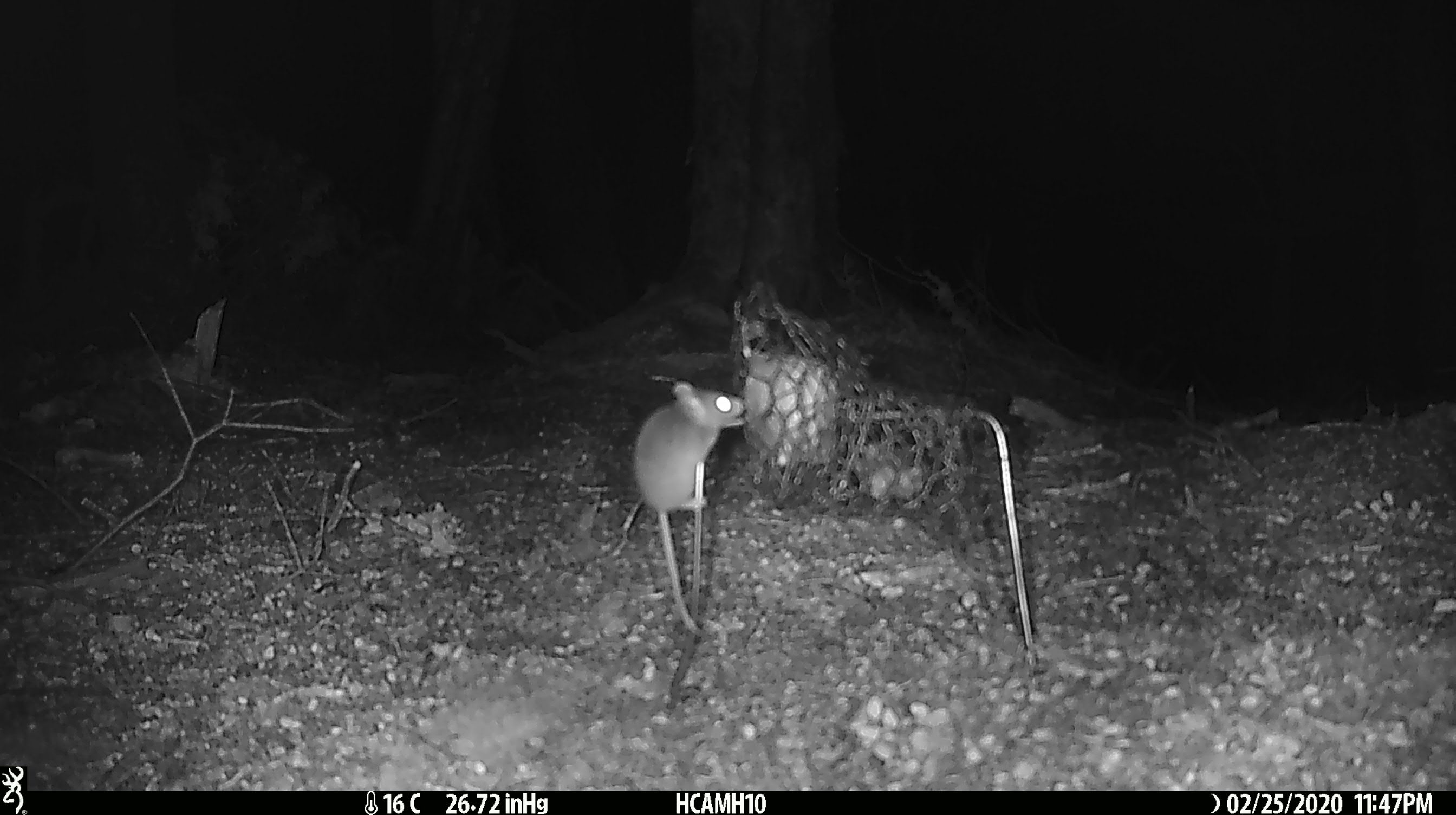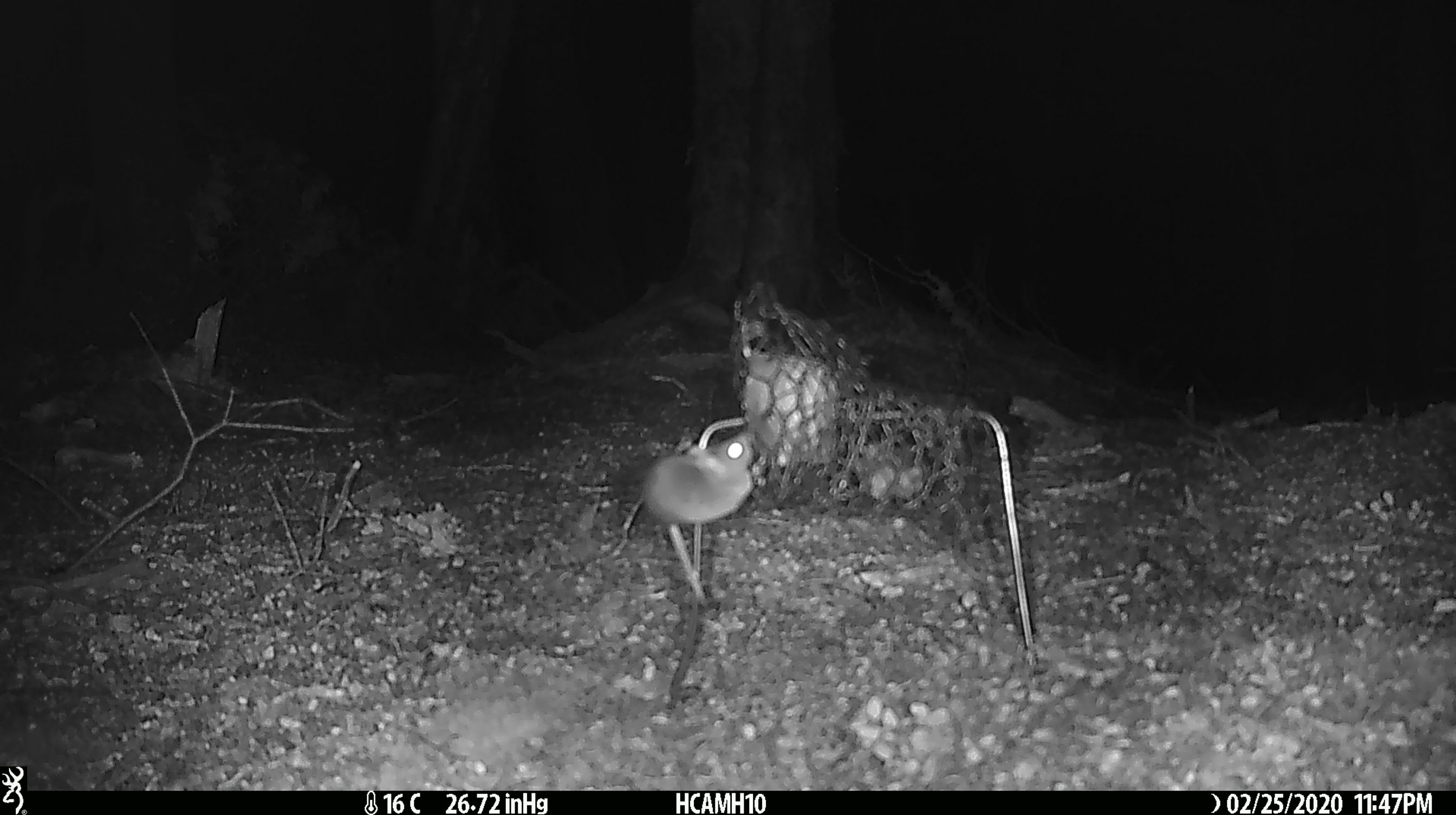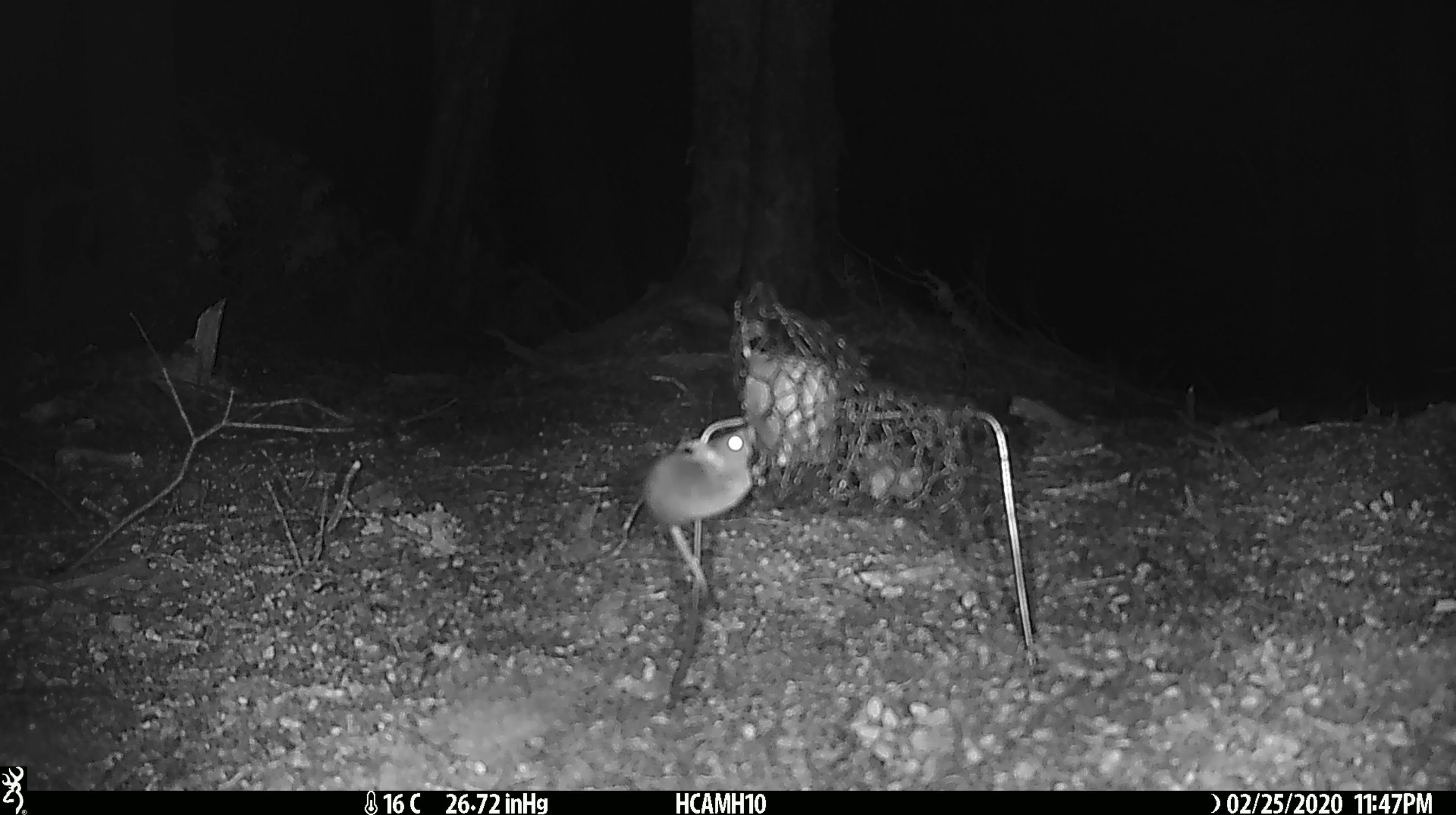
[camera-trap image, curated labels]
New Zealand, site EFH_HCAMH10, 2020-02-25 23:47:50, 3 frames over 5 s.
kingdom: Animalia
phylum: Chordata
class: Mammalia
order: Rodentia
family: Muridae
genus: Mus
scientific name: Mus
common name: mouse